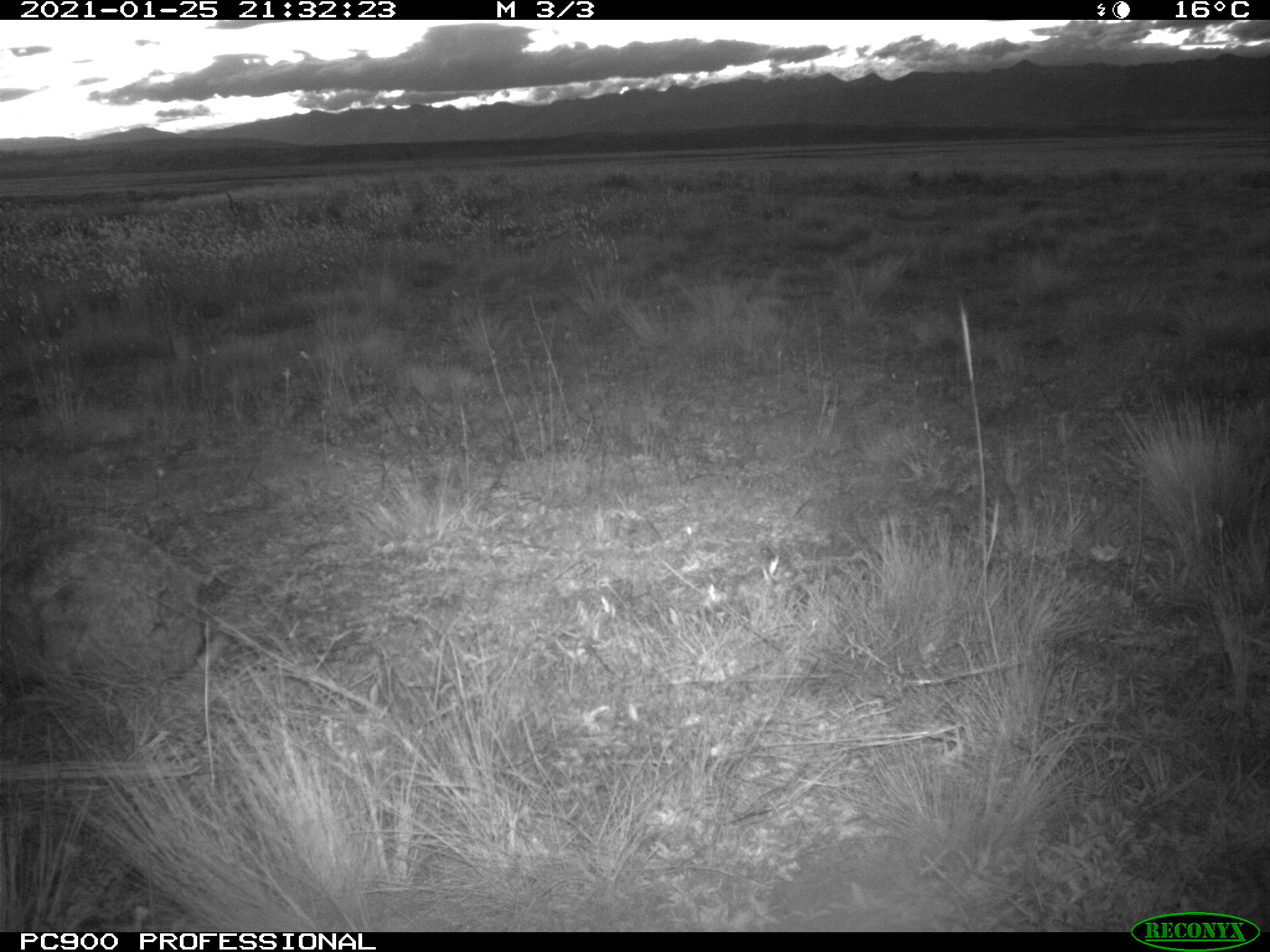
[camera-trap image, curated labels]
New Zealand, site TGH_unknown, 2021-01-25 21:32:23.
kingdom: Animalia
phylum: Chordata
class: Mammalia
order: Lagomorpha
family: Leporidae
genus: Oryctolagus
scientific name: Oryctolagus cuniculus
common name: european rabbit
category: rabbit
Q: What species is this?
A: Rabbit (european rabbit) (Oryctolagus cuniculus).